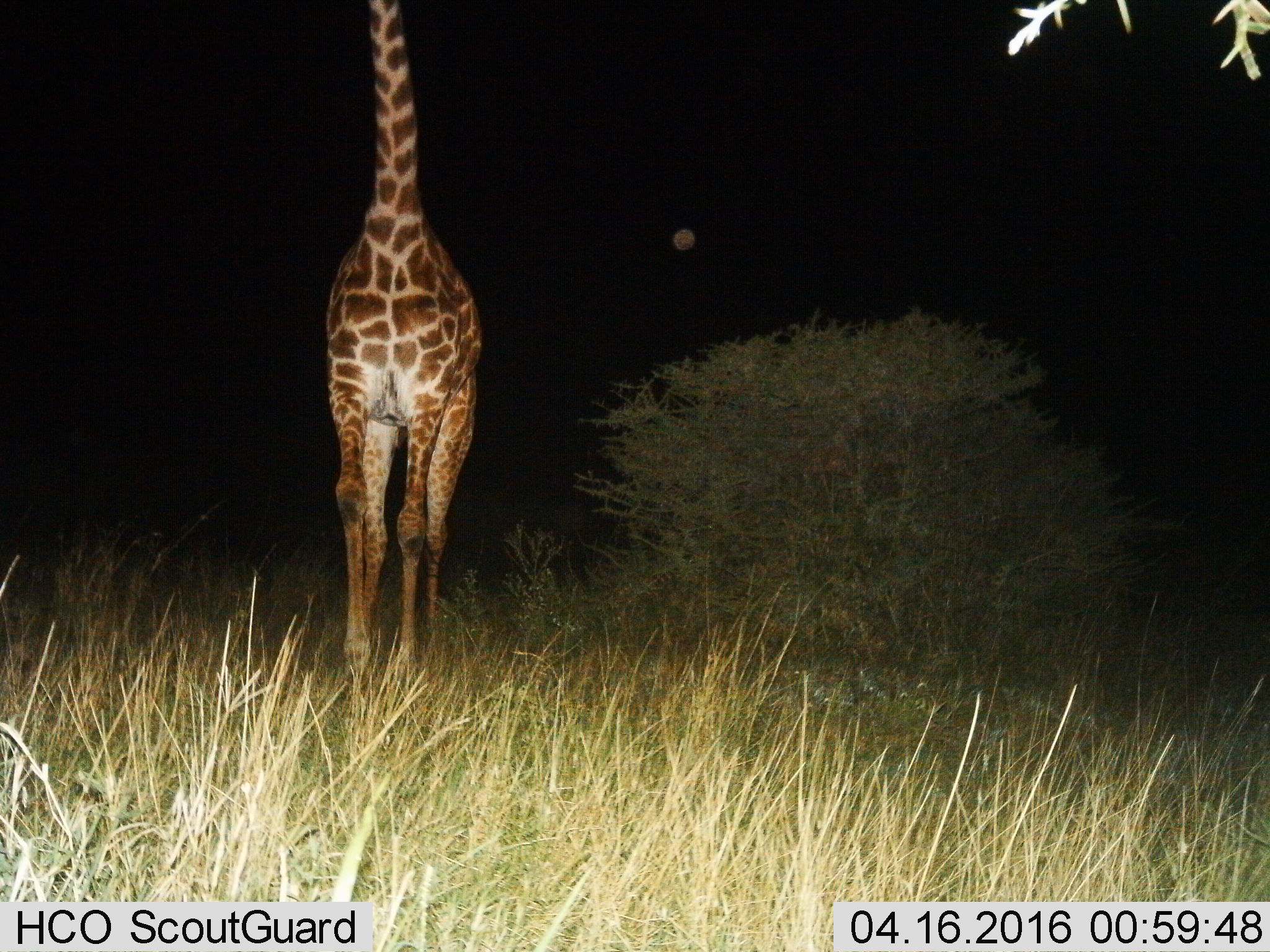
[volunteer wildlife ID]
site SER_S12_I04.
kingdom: Animalia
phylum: Chordata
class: Mammalia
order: Artiodactyla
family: Giraffidae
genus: Giraffa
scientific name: Giraffa camelopardalis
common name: giraffe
Giraffe (Giraffa camelopardalis), count 1. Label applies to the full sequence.